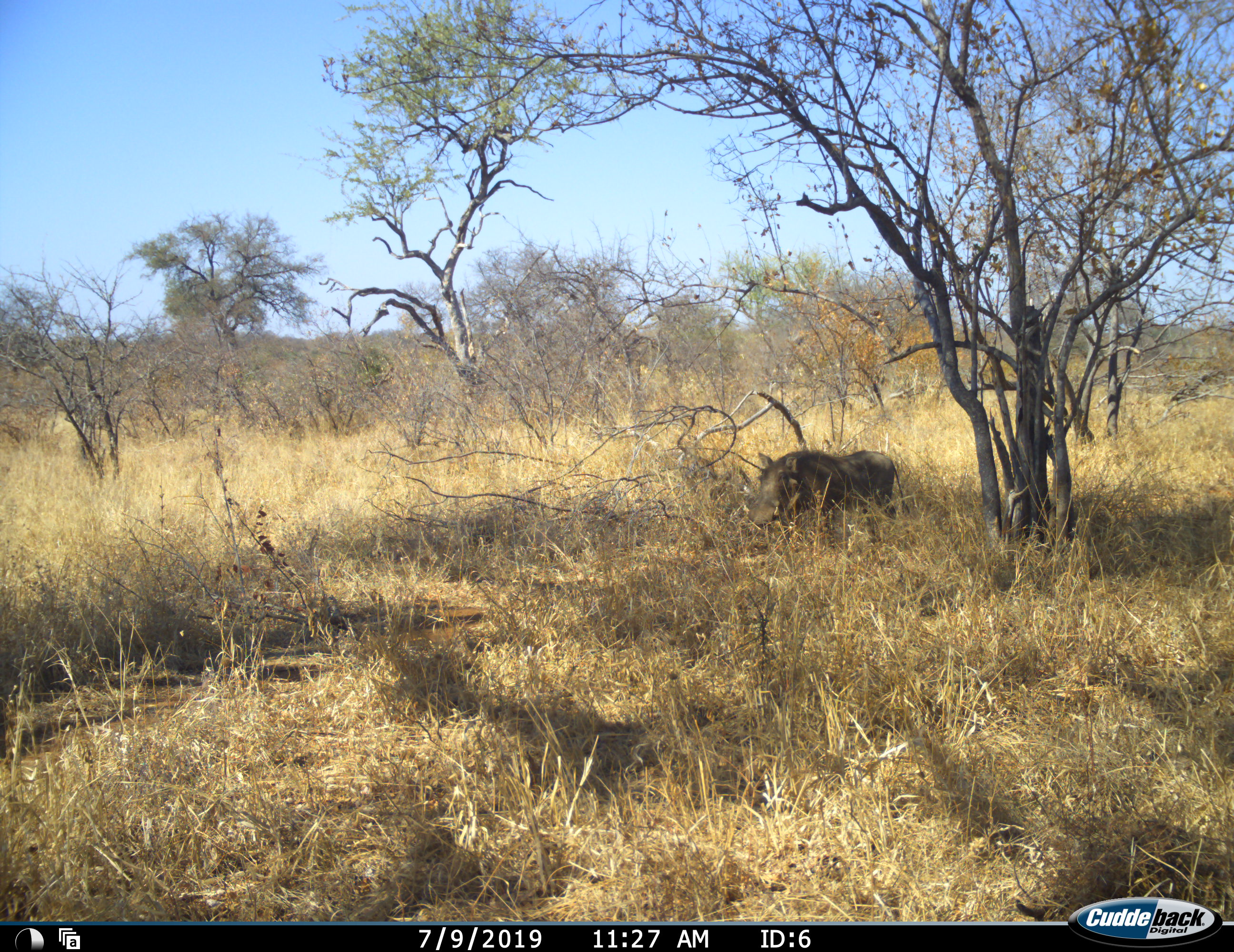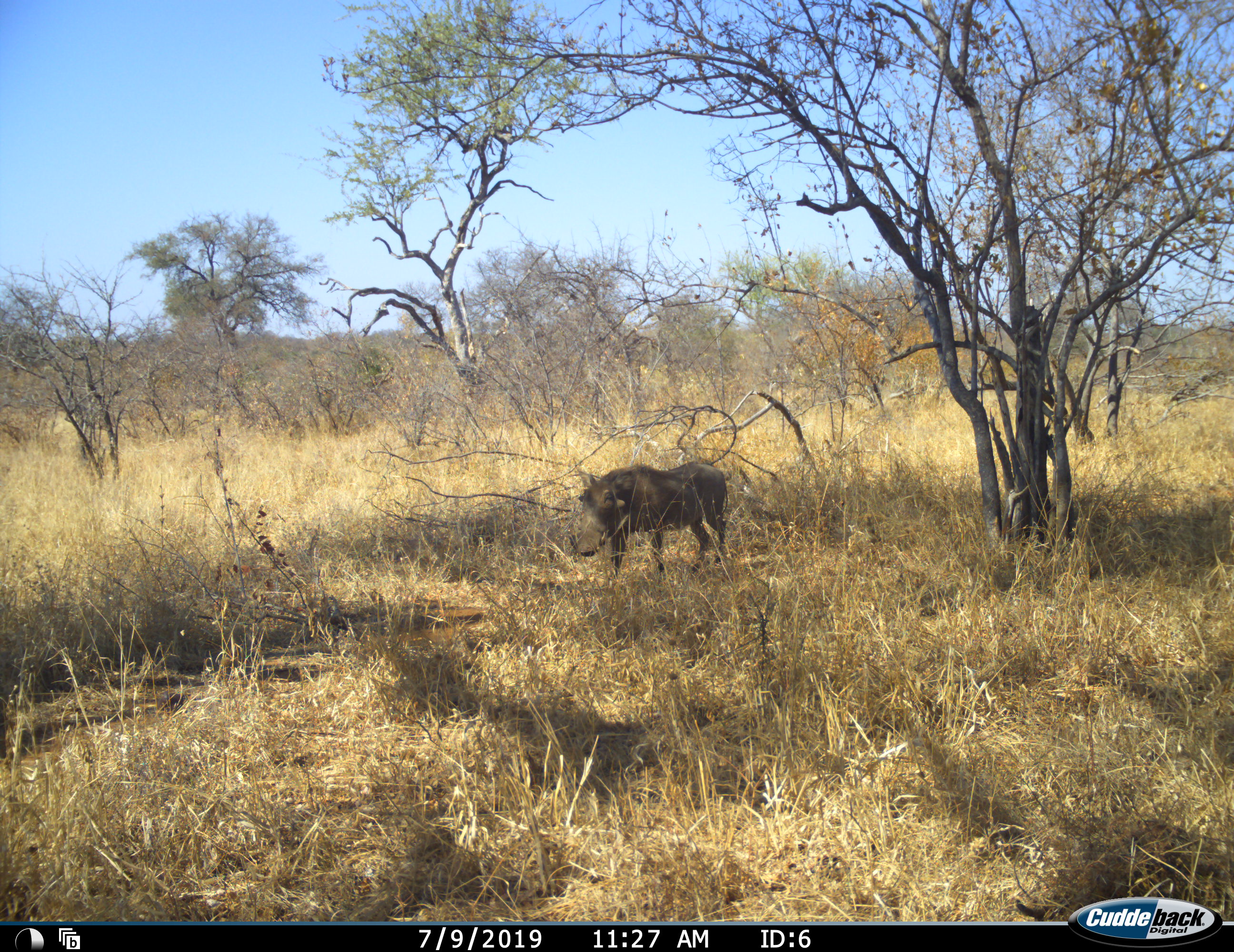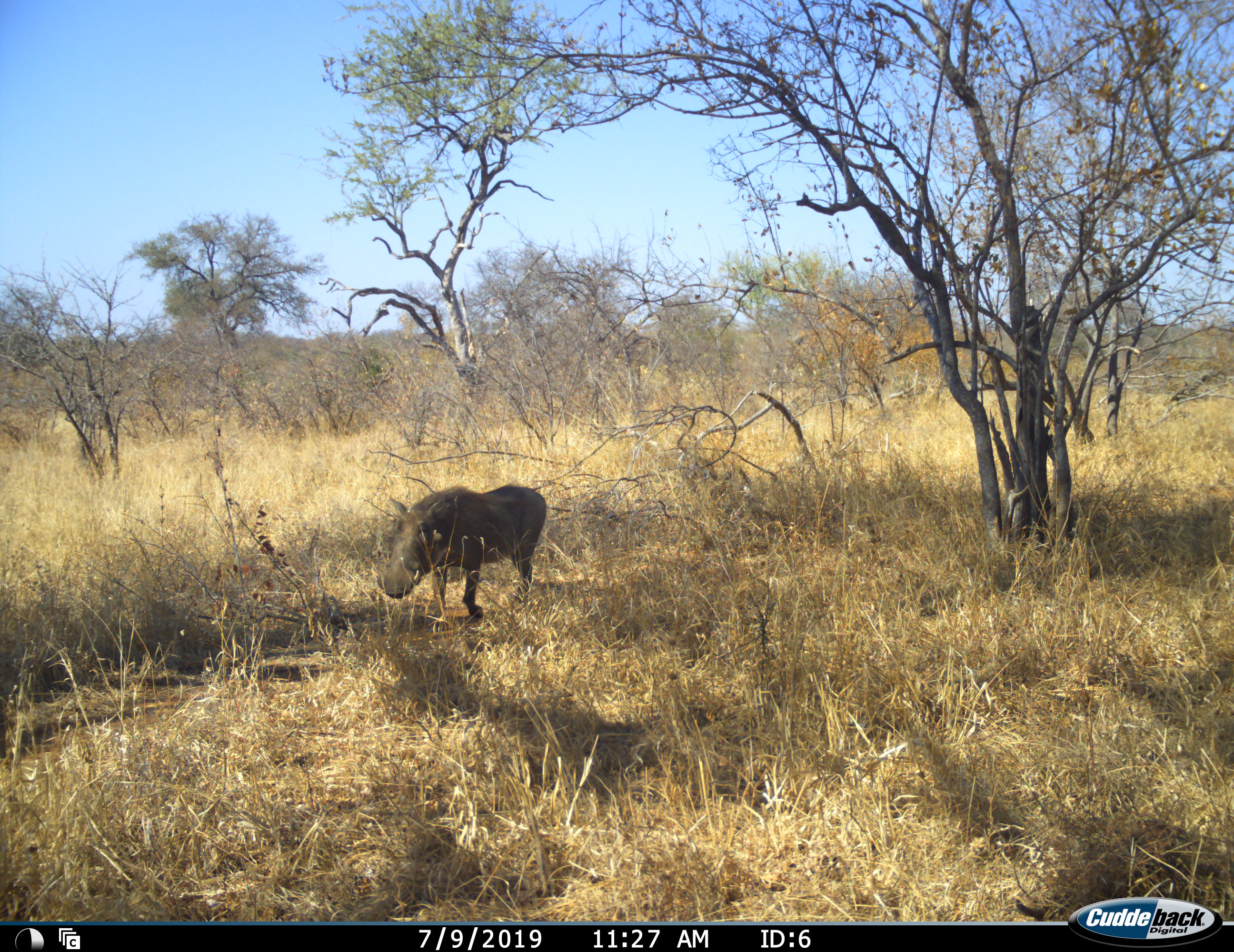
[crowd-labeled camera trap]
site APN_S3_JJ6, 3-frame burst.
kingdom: Animalia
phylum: Chordata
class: Mammalia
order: Artiodactyla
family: Suidae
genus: Phacochoerus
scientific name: Phacochoerus africanus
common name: warthog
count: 1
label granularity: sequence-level